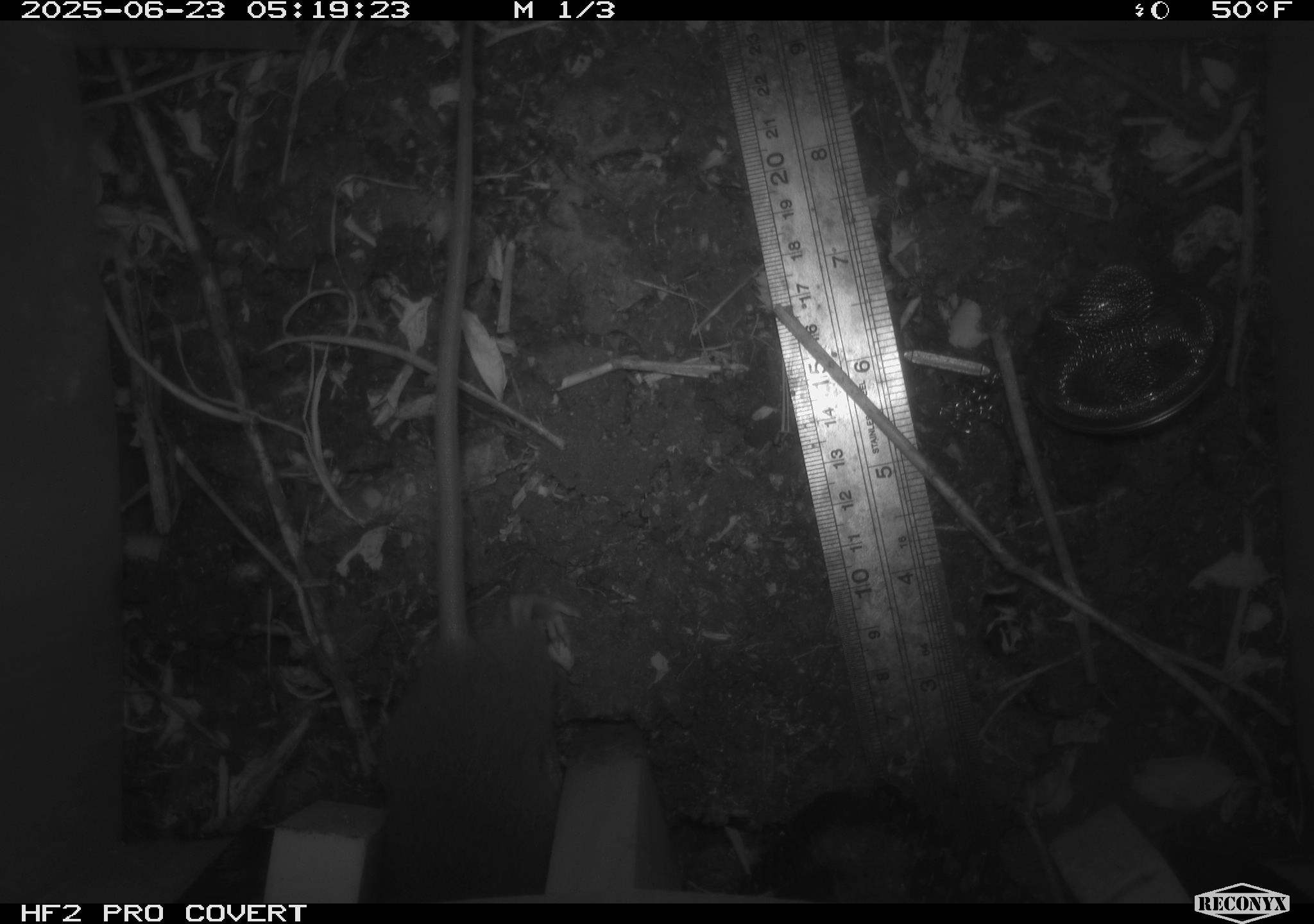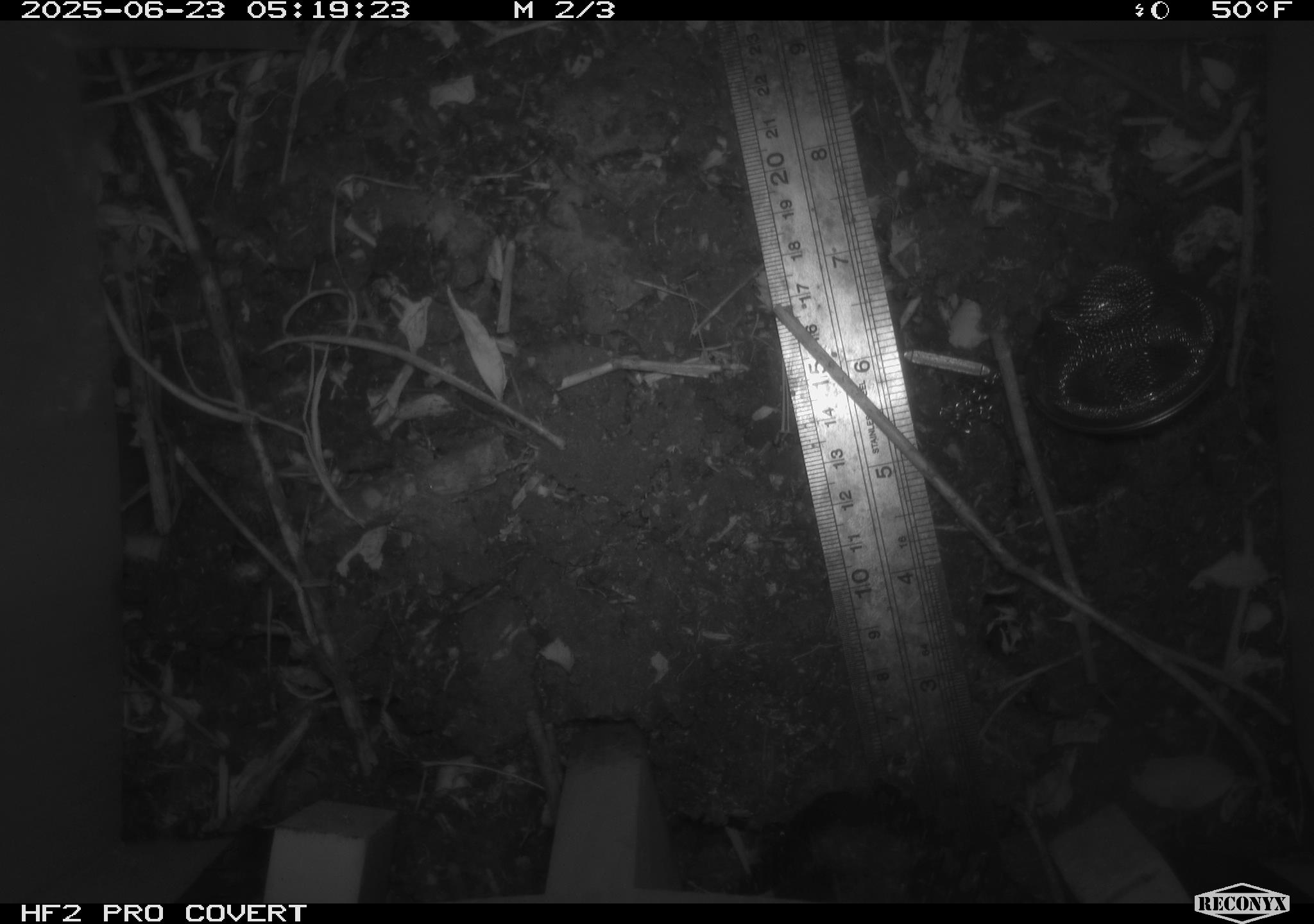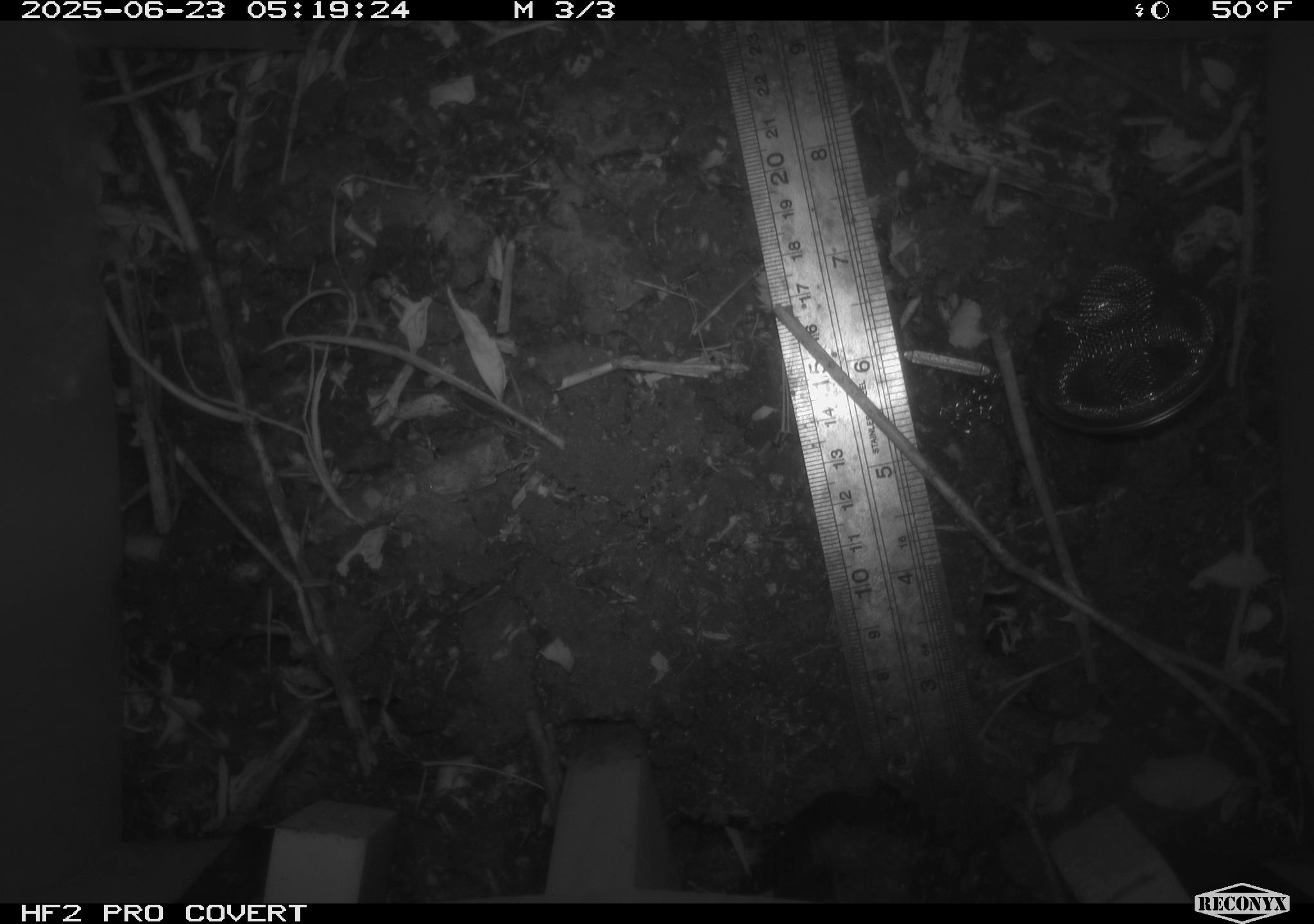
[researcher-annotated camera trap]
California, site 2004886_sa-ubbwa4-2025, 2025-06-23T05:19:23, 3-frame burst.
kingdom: Animalia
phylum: Chordata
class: Mammalia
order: Rodentia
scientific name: Rodentia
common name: rodent